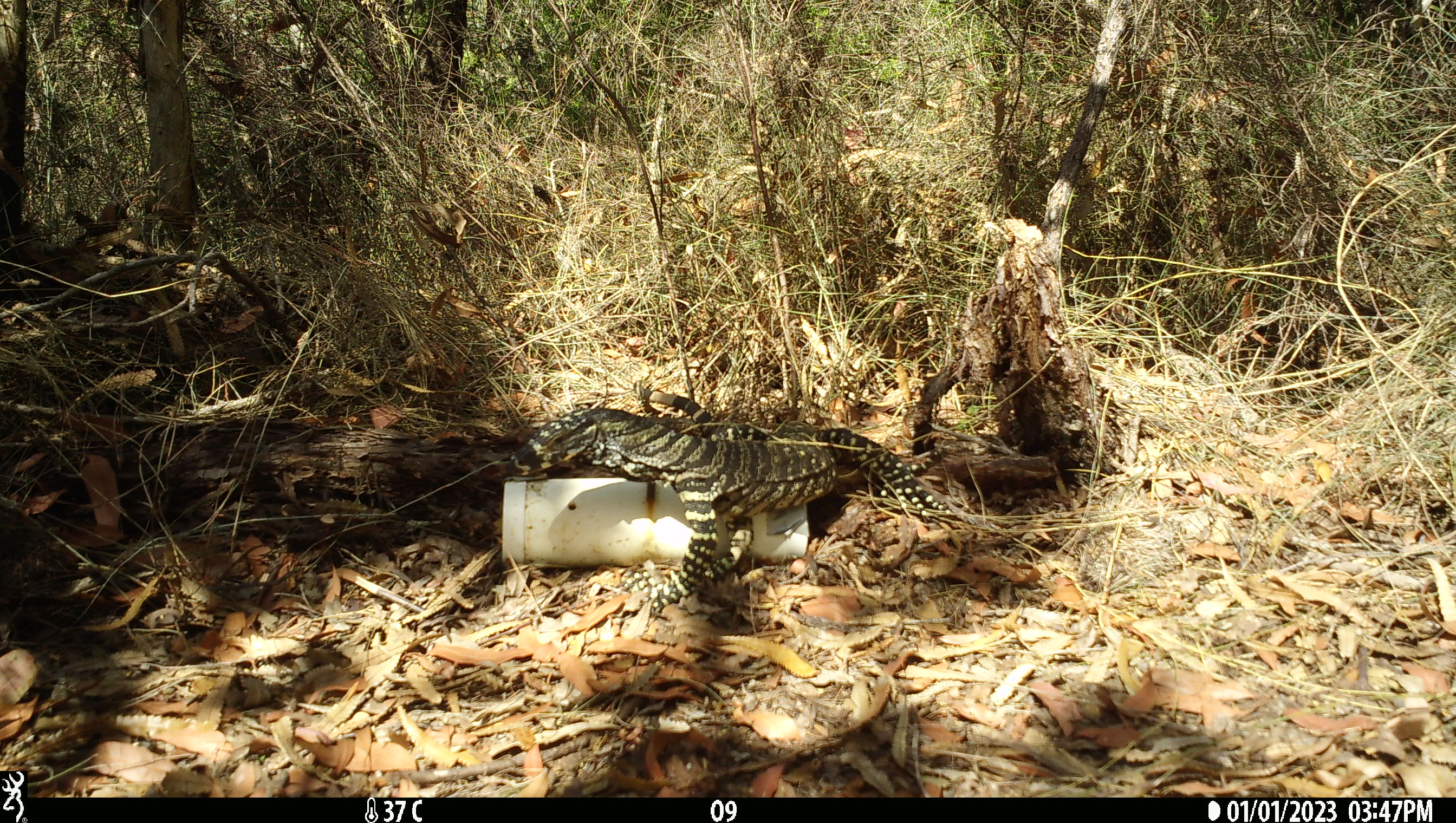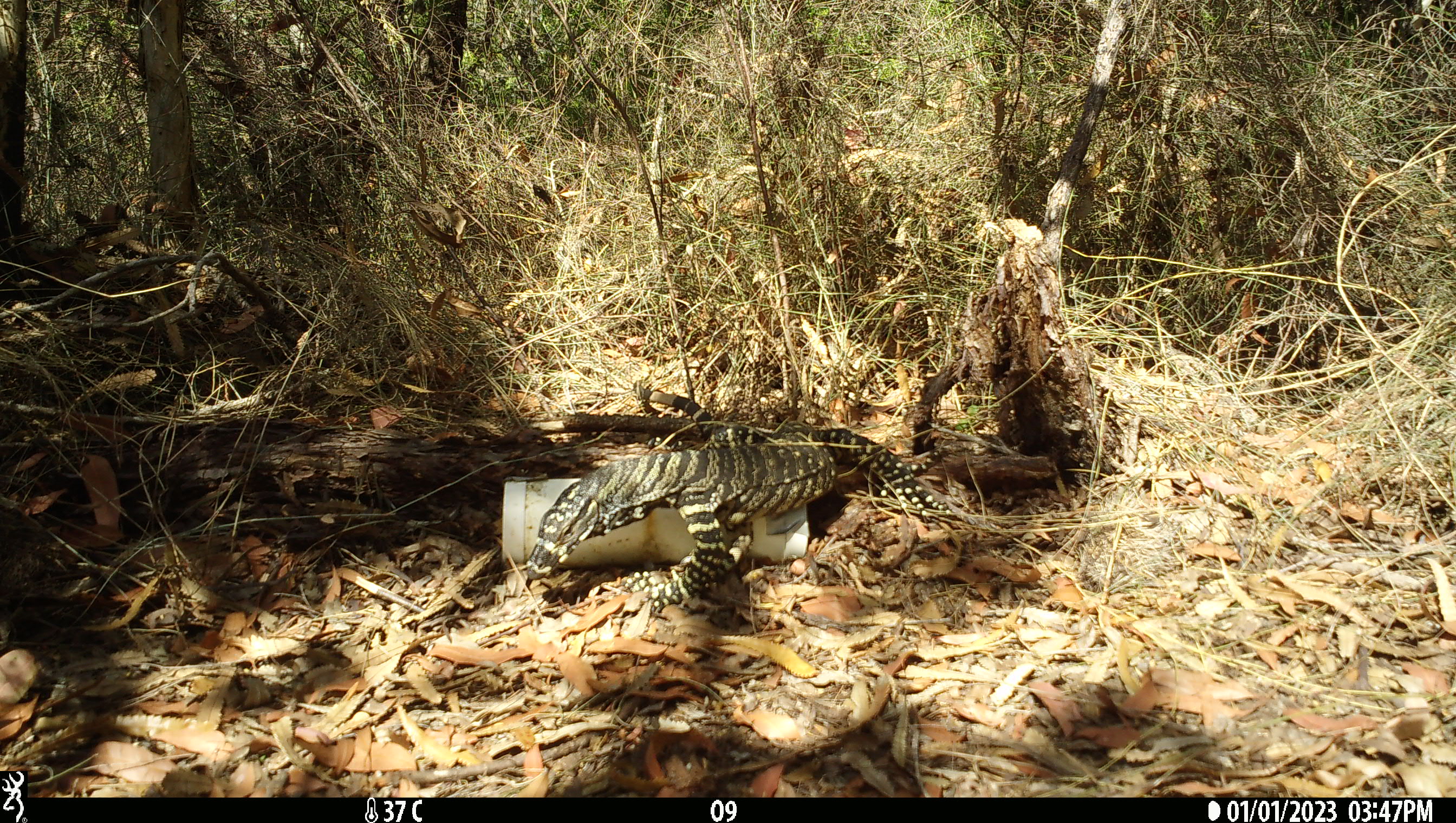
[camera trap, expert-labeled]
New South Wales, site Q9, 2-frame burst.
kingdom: Animalia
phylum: Chordata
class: Reptilia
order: Squamata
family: Varanidae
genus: Varanus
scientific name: Varanus varius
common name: lace monitor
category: goanna